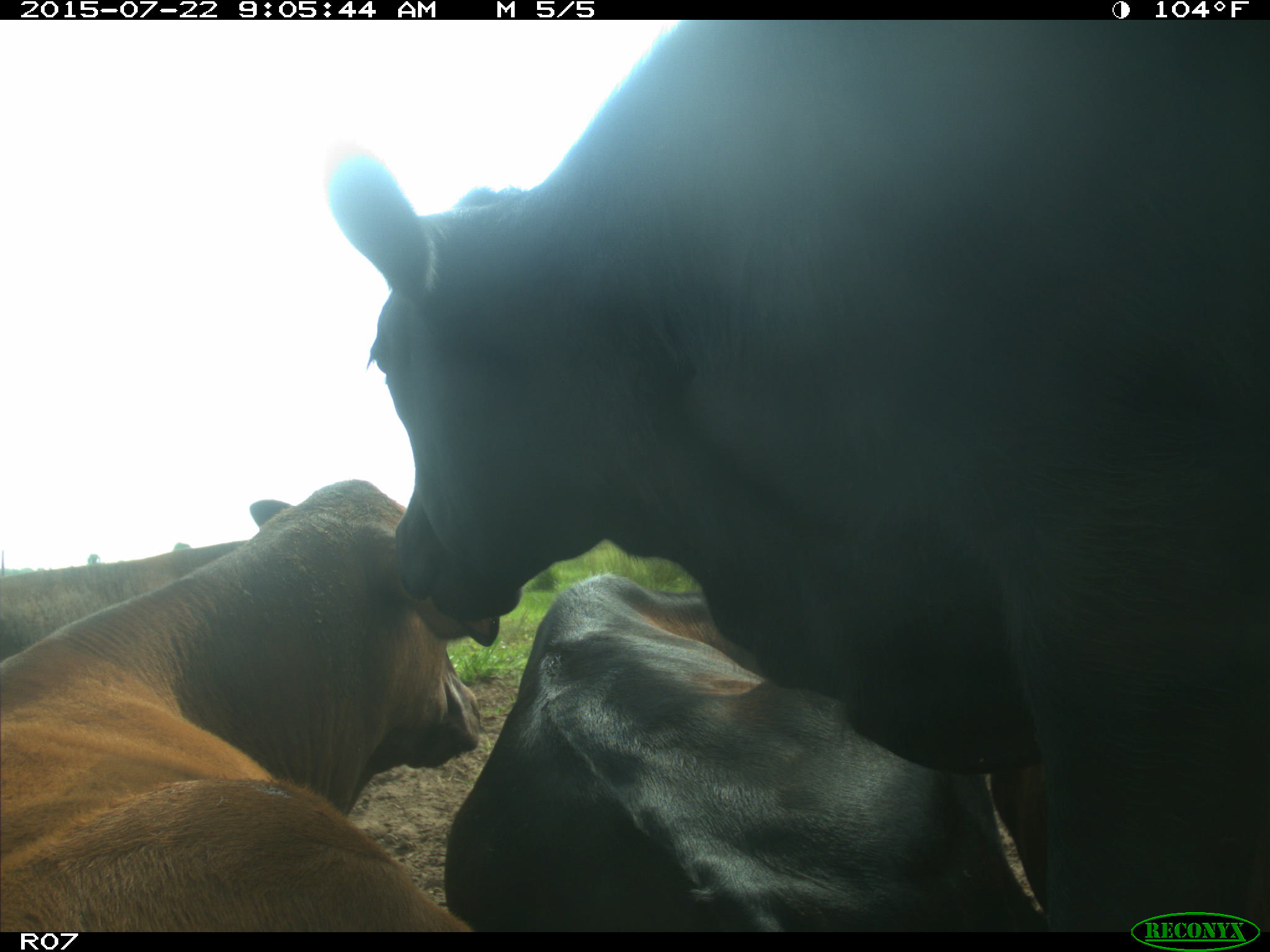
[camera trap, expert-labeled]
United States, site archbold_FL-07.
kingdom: Animalia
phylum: Chordata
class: Mammalia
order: Artiodactyla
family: Bovidae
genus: Bos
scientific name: Bos taurus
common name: domestic cow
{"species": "Bos taurus (domestic cow)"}